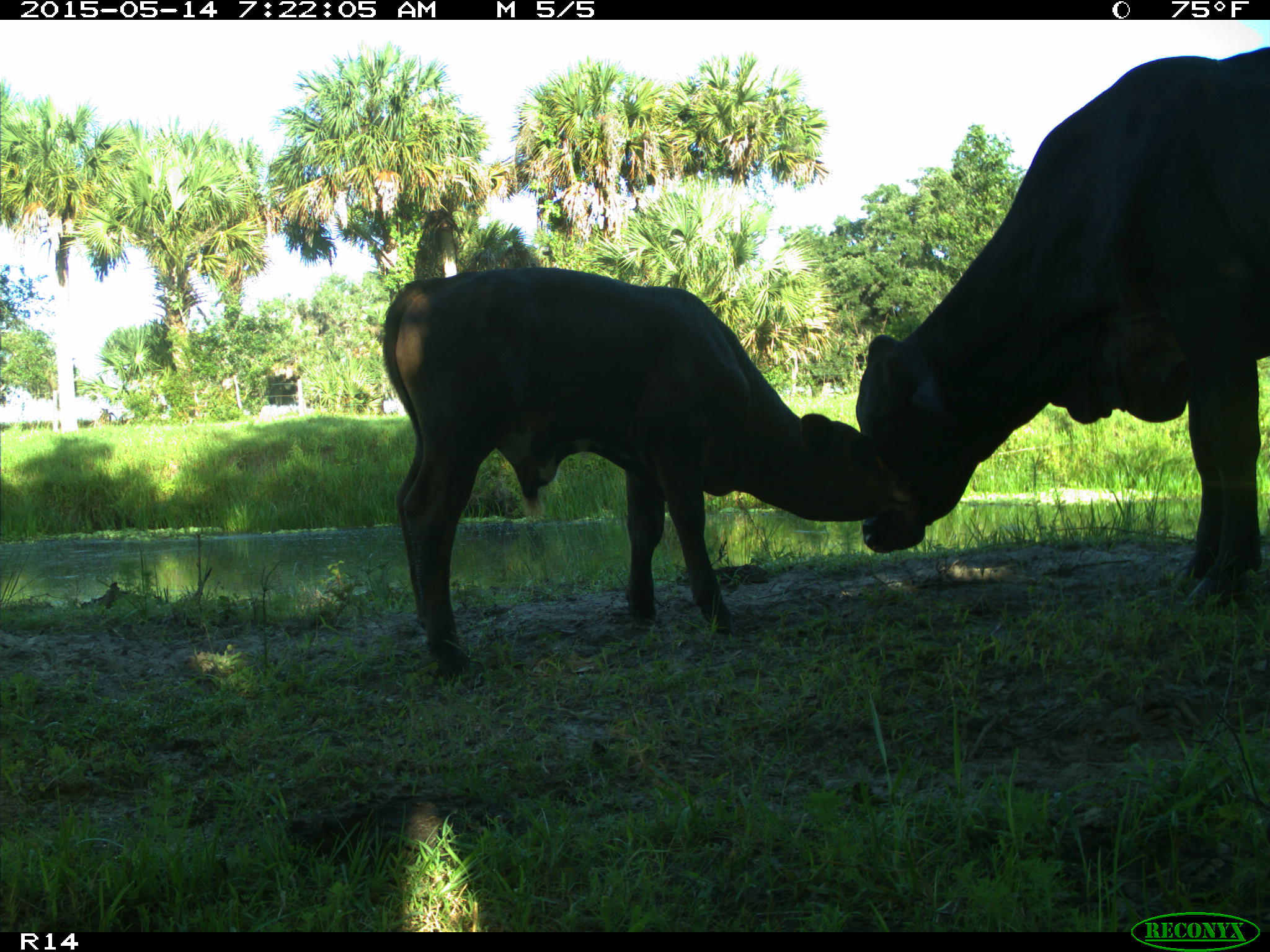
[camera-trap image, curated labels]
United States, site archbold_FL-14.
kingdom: Animalia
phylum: Chordata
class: Mammalia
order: Artiodactyla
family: Bovidae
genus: Bos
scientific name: Bos taurus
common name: domestic cow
Bos taurus (domestic cow).